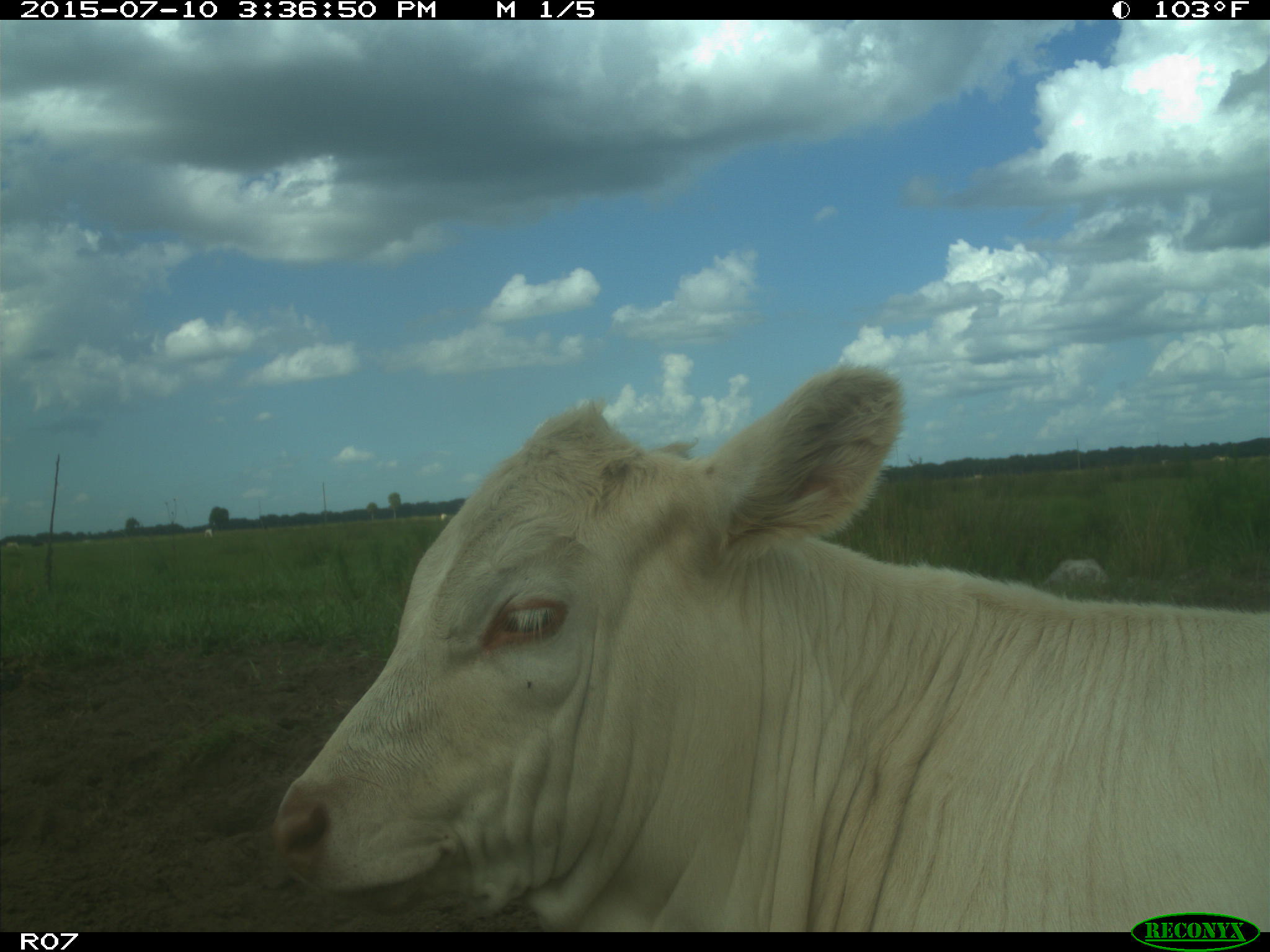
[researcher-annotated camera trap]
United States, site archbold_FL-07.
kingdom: Animalia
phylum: Chordata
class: Mammalia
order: Artiodactyla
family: Bovidae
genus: Bos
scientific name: Bos taurus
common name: domestic cow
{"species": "Bos taurus (domestic cow)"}